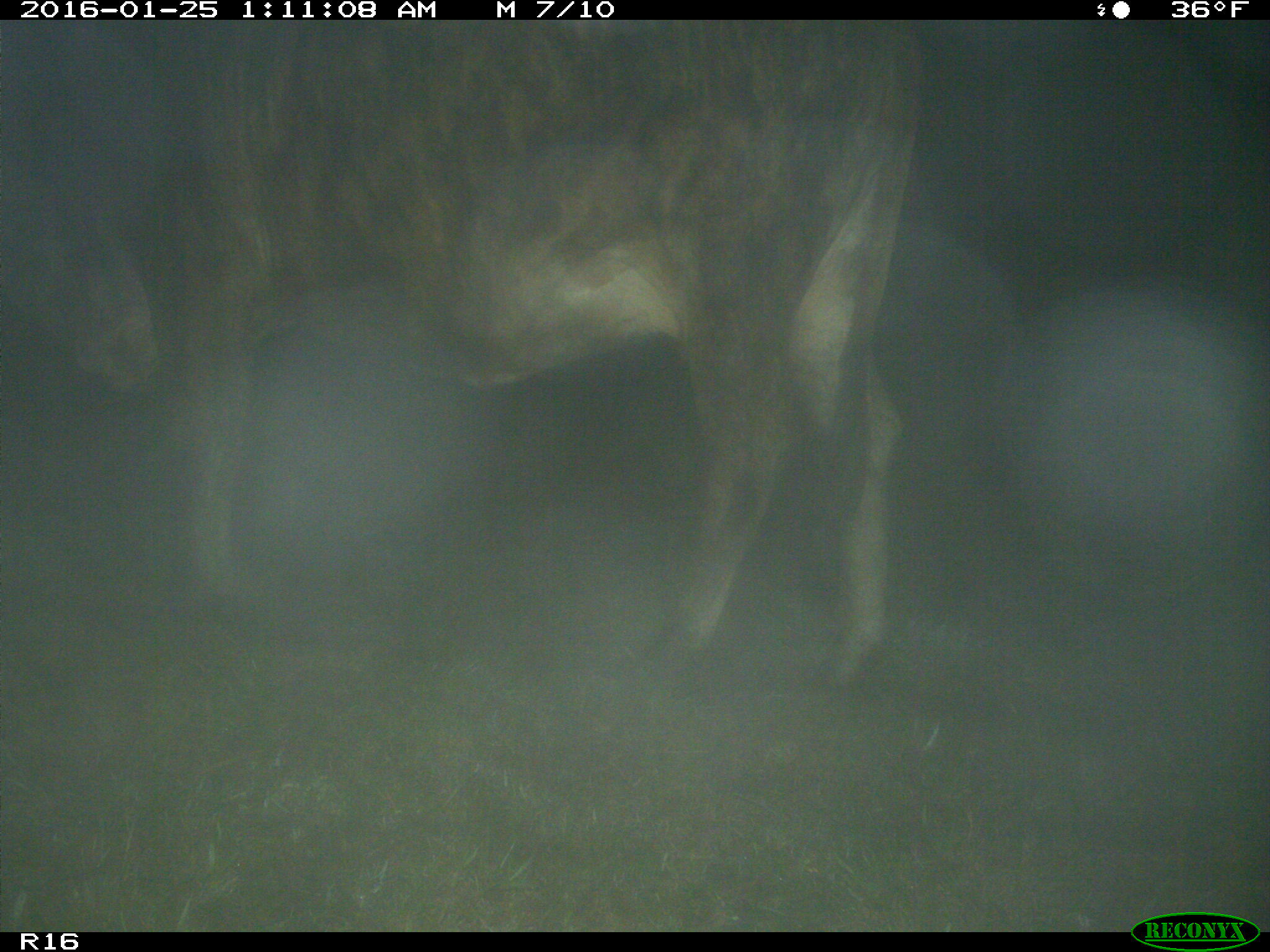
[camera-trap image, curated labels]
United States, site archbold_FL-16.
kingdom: Animalia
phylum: Chordata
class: Mammalia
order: Artiodactyla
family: Bovidae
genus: Bos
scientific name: Bos taurus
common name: domestic cow